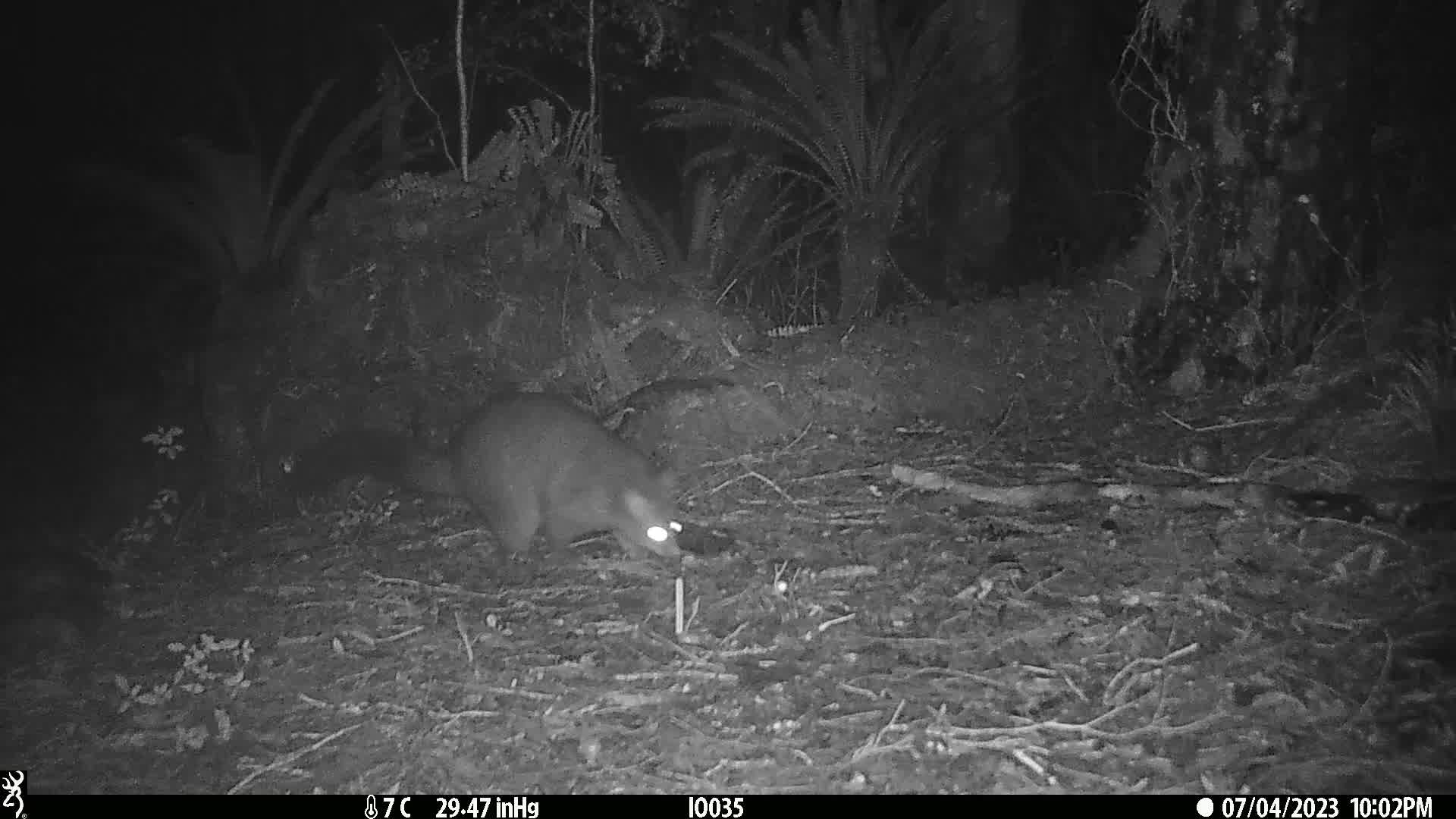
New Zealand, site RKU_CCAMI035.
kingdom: Animalia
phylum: Chordata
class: Mammalia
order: Diprotodontia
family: Phalangeridae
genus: Trichosurus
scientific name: Trichosurus vulpecula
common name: common brushtail possum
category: possum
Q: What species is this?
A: Possum (common brushtail possum) (Trichosurus vulpecula).